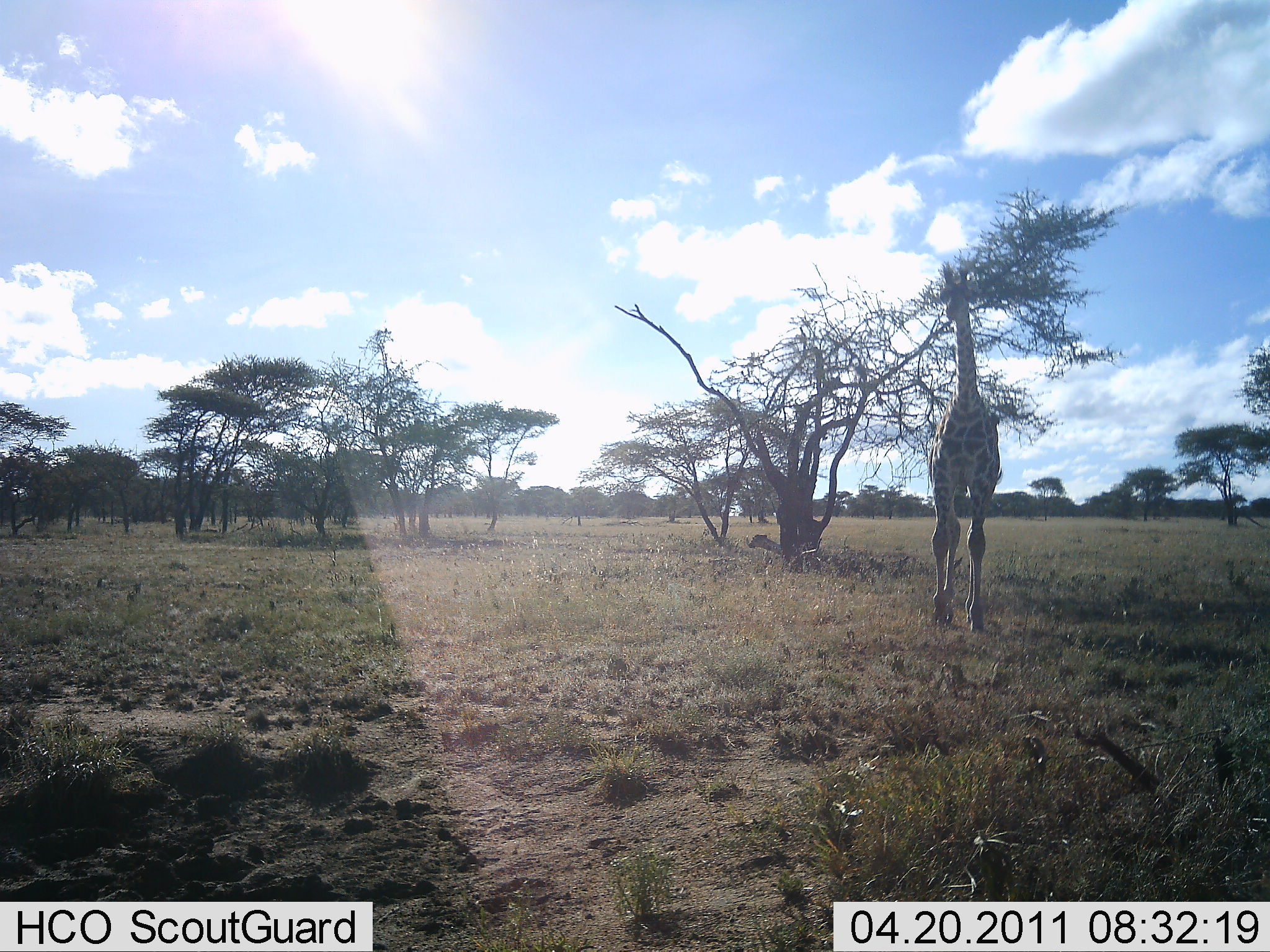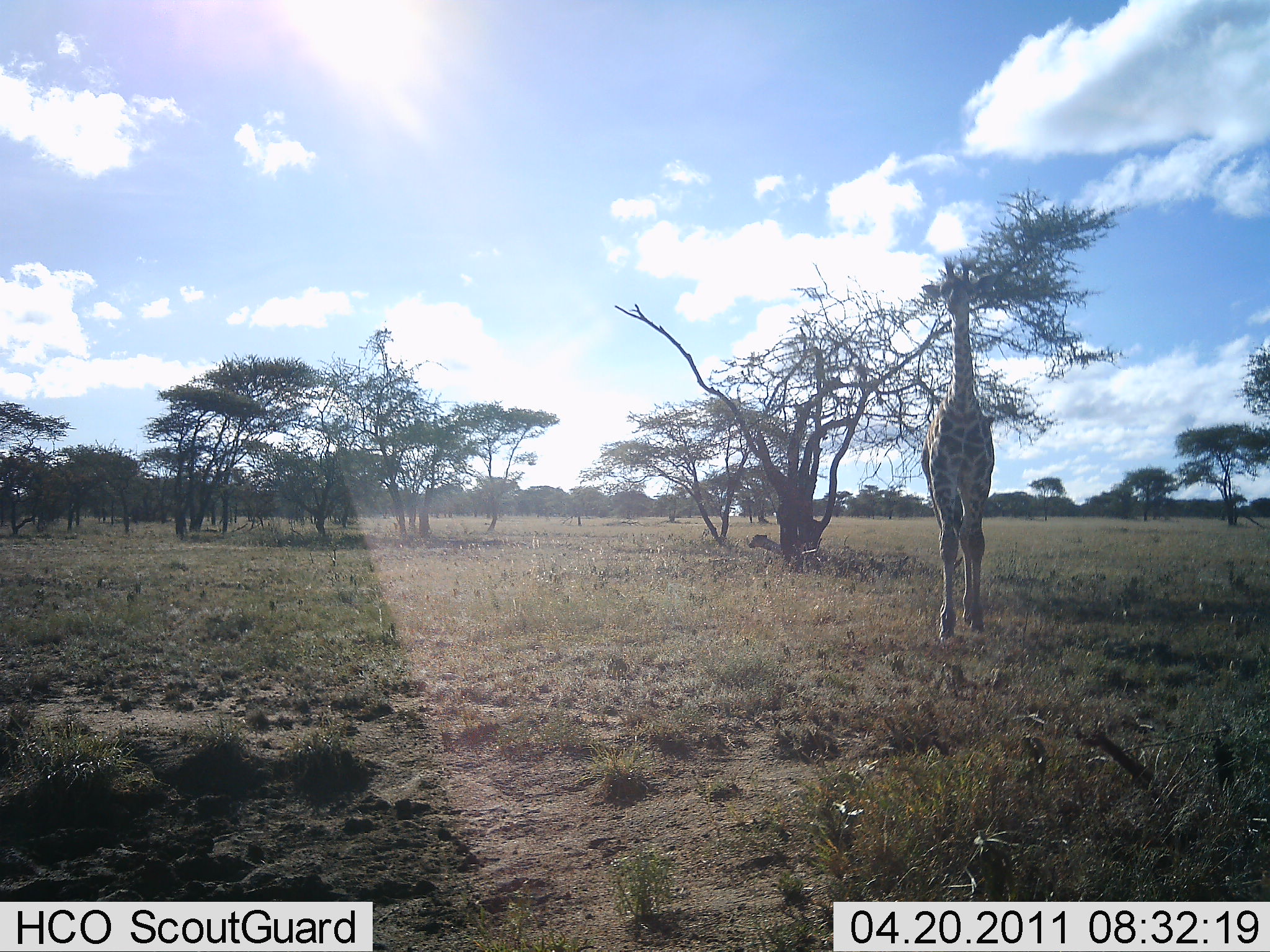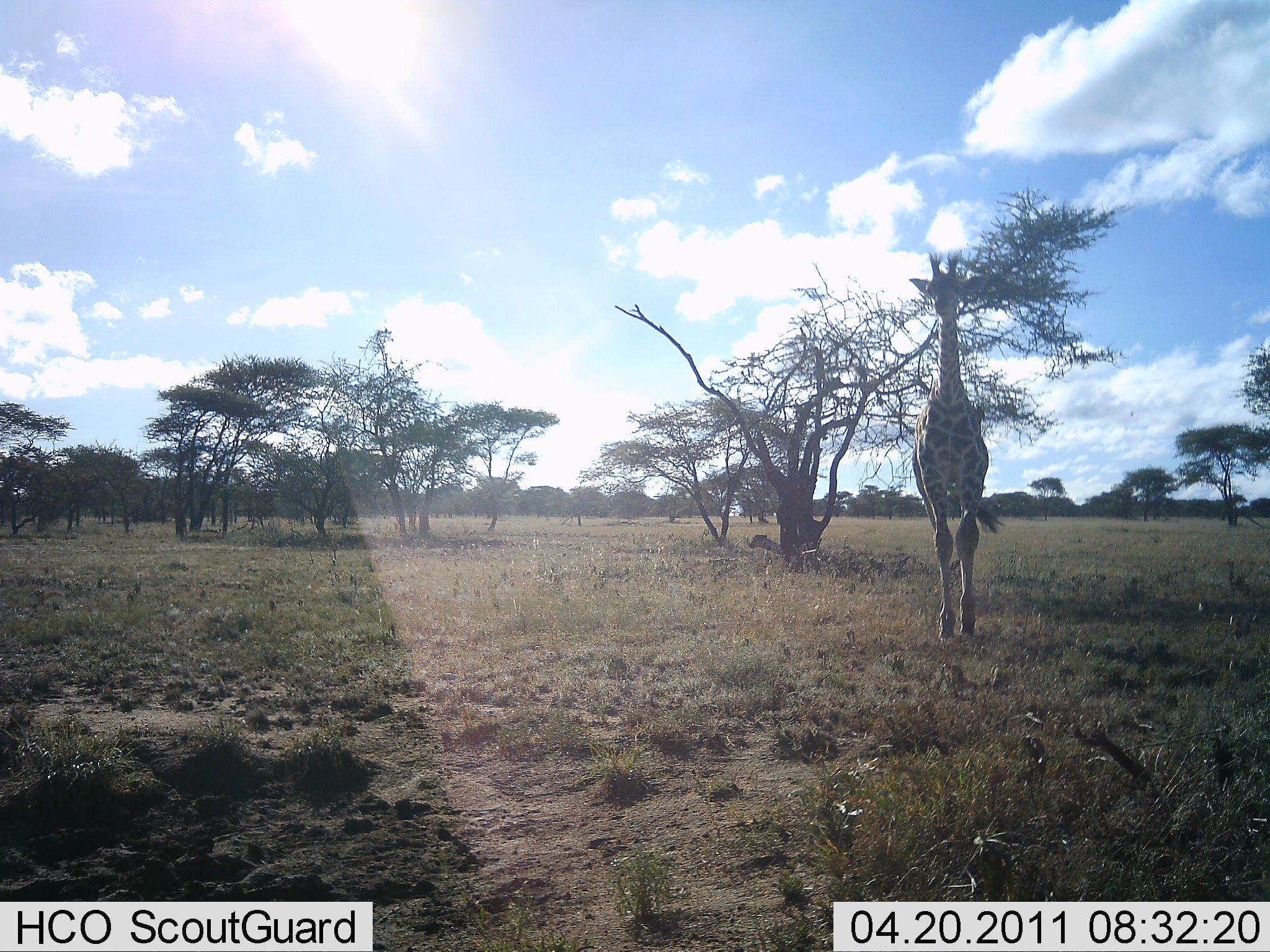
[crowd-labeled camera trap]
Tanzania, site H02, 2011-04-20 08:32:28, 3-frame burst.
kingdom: Animalia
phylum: Chordata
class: Mammalia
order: Artiodactyla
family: Giraffidae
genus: Giraffa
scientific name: Giraffa camelopardalis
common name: giraffe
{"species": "giraffe (Giraffa camelopardalis)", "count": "1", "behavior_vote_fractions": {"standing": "8%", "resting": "8%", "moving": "92%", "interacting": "0%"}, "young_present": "8%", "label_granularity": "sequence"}